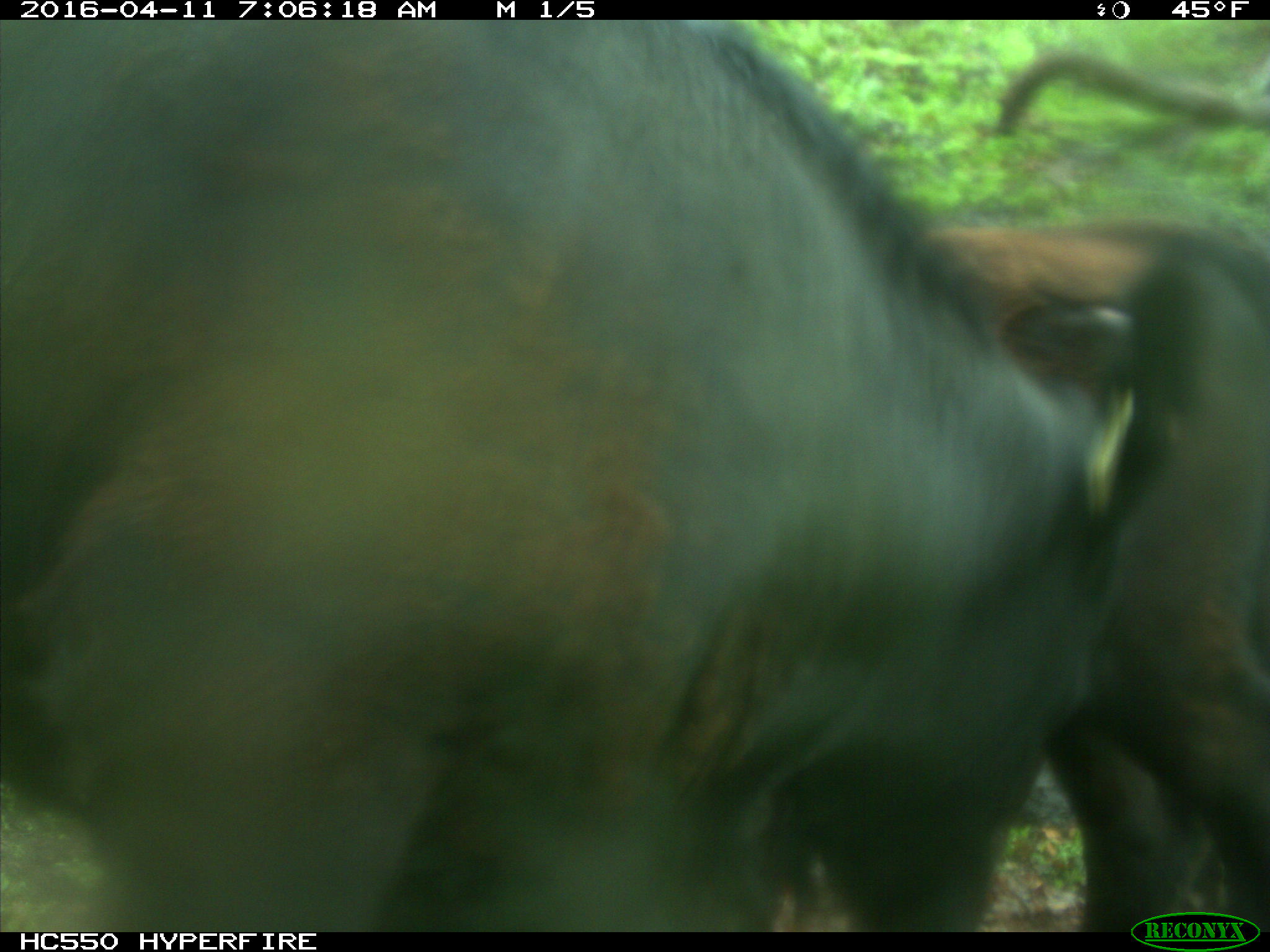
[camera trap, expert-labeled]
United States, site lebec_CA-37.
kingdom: Animalia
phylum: Chordata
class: Mammalia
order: Artiodactyla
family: Bovidae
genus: Bos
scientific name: Bos taurus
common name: domestic cow